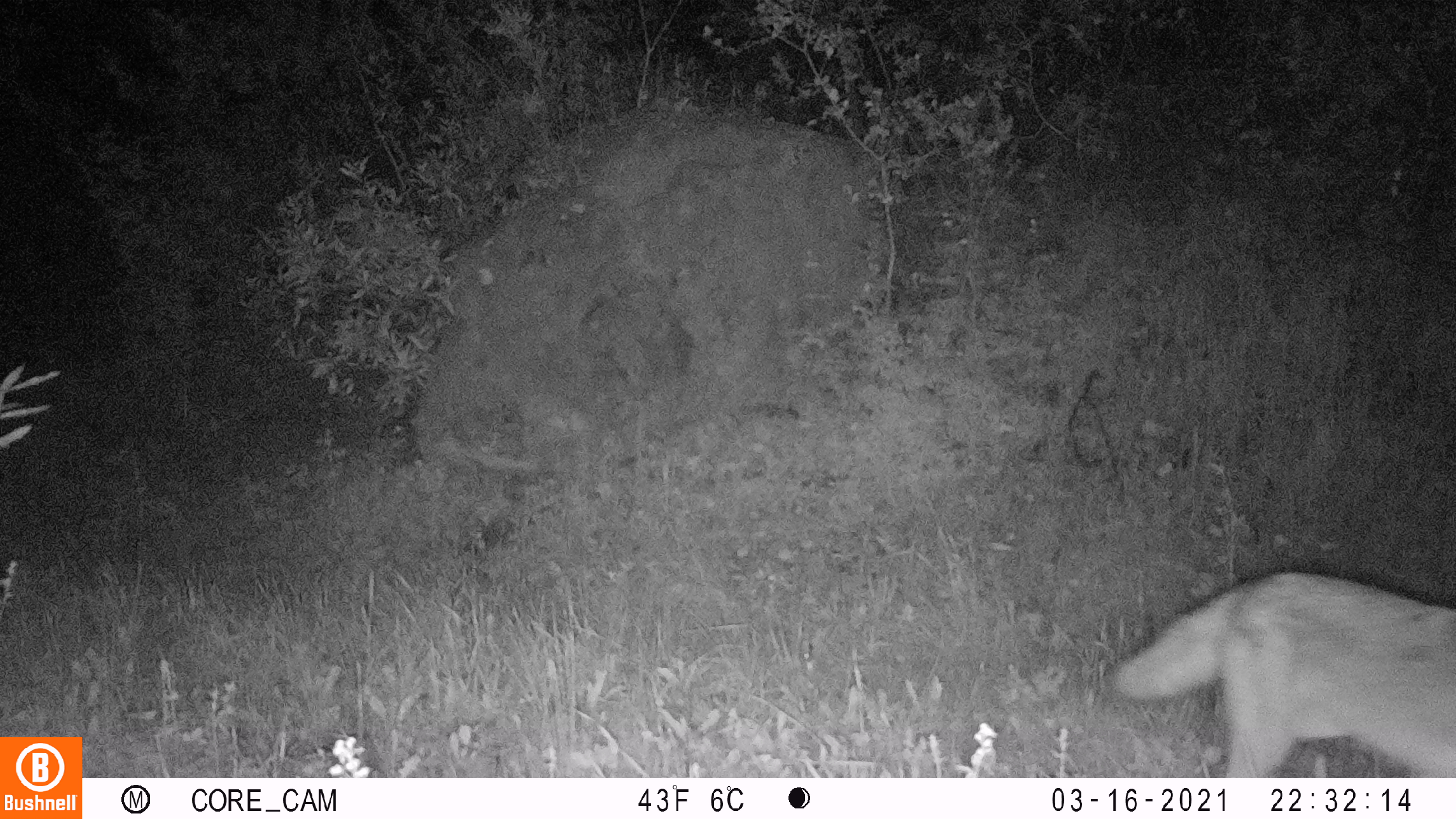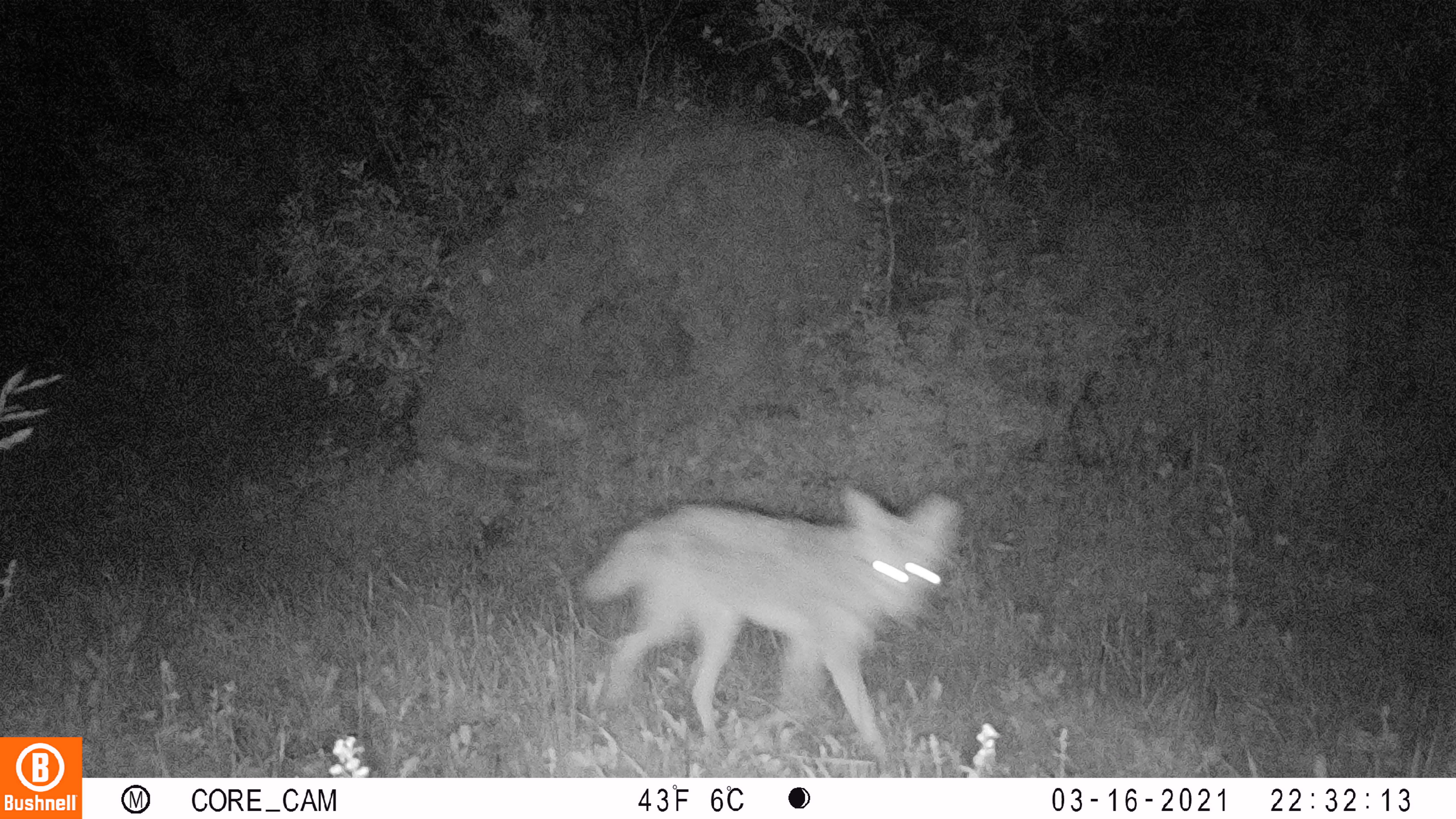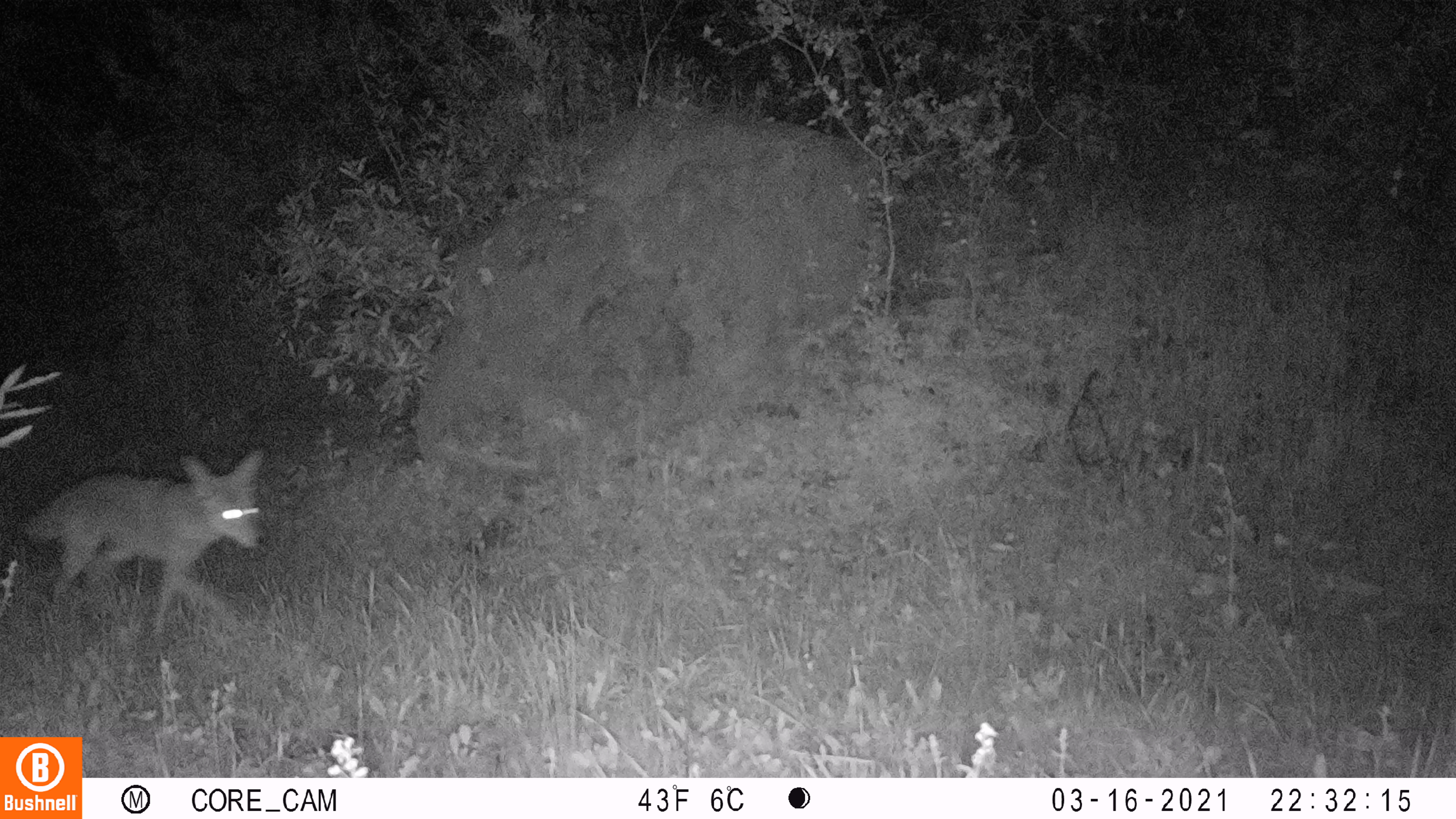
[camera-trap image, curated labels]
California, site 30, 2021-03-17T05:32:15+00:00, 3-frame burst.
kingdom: Animalia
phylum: Chordata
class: Mammalia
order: Carnivora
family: Canidae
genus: Canis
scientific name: Canis latrans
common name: coyote